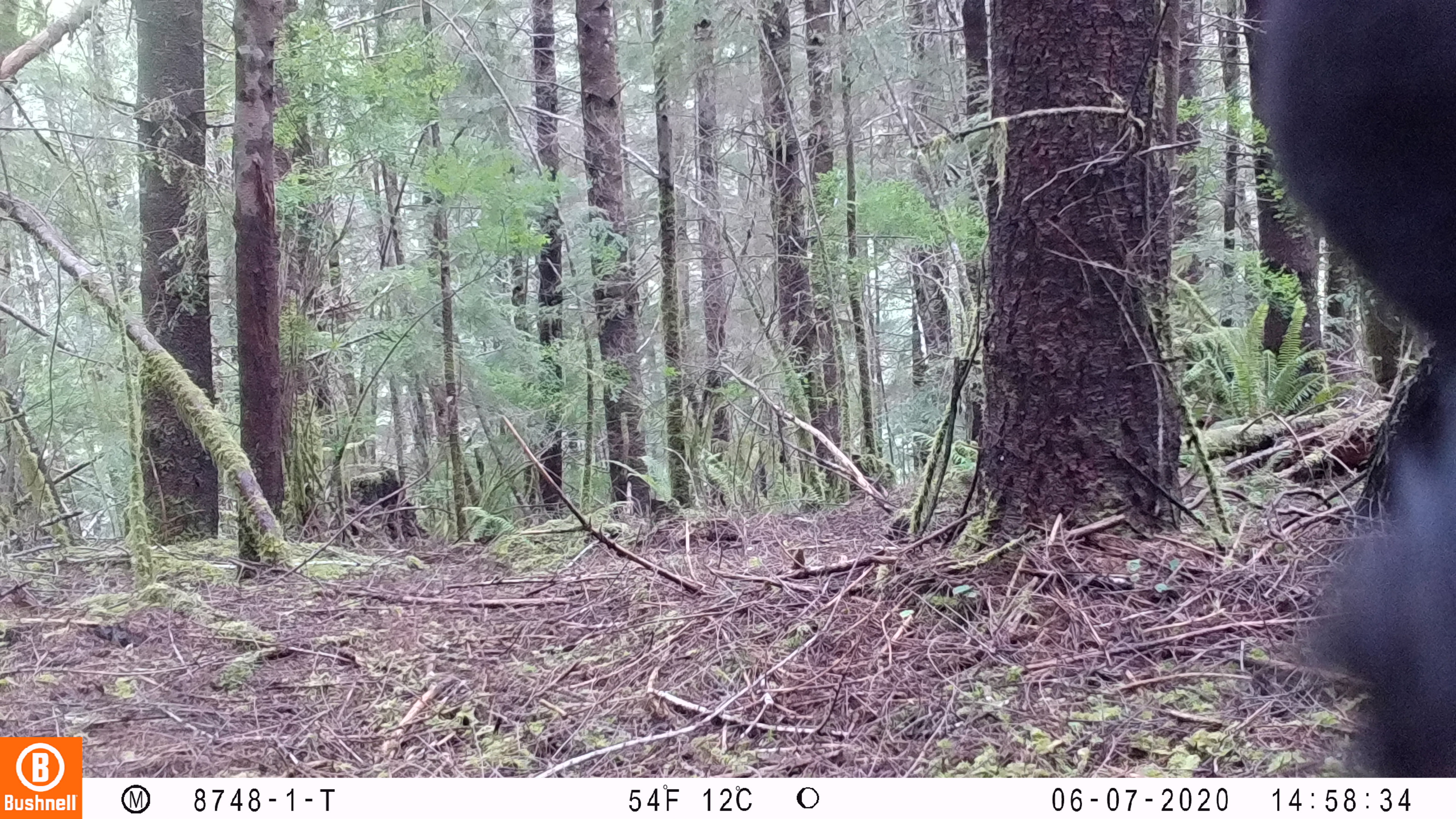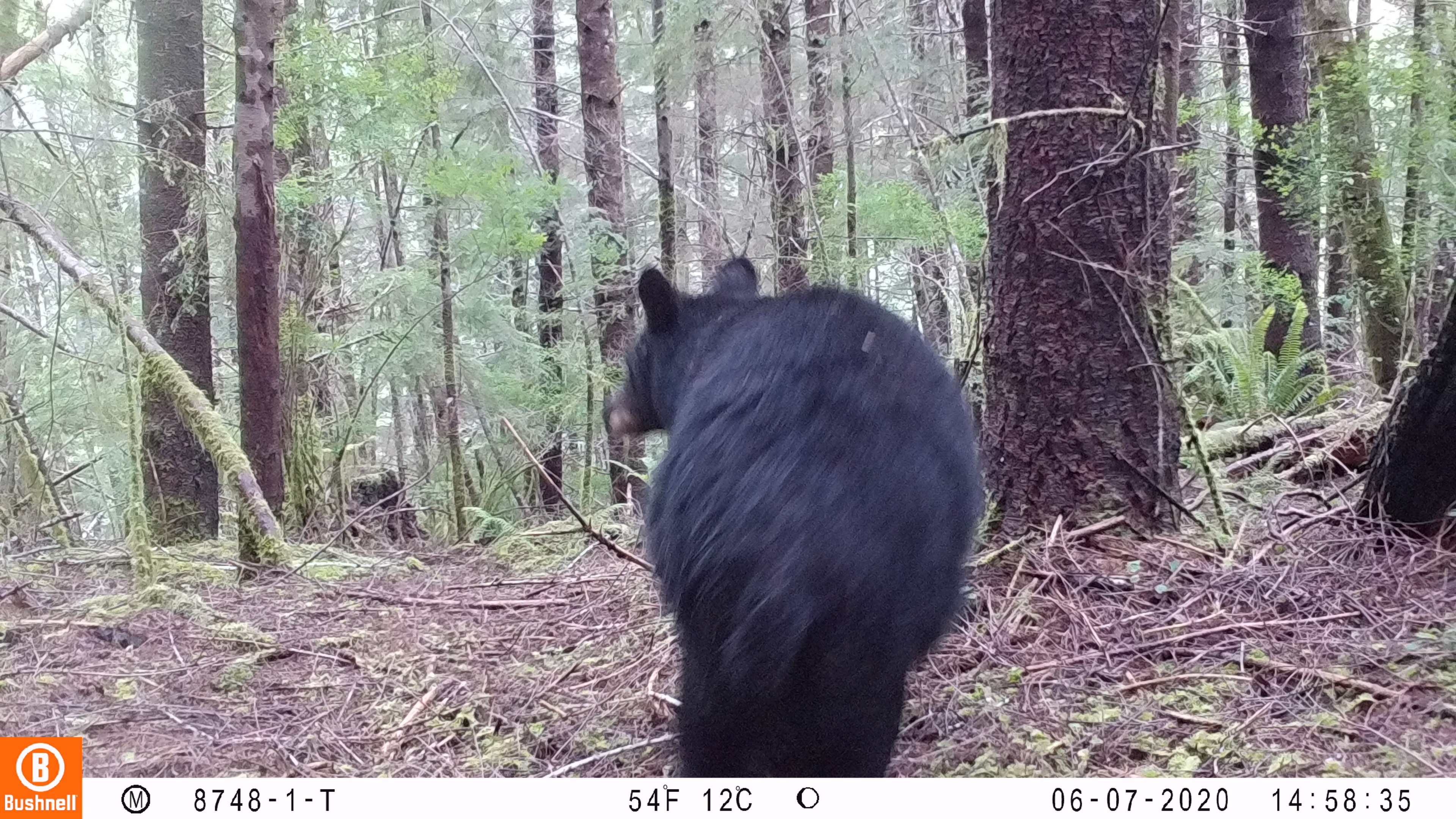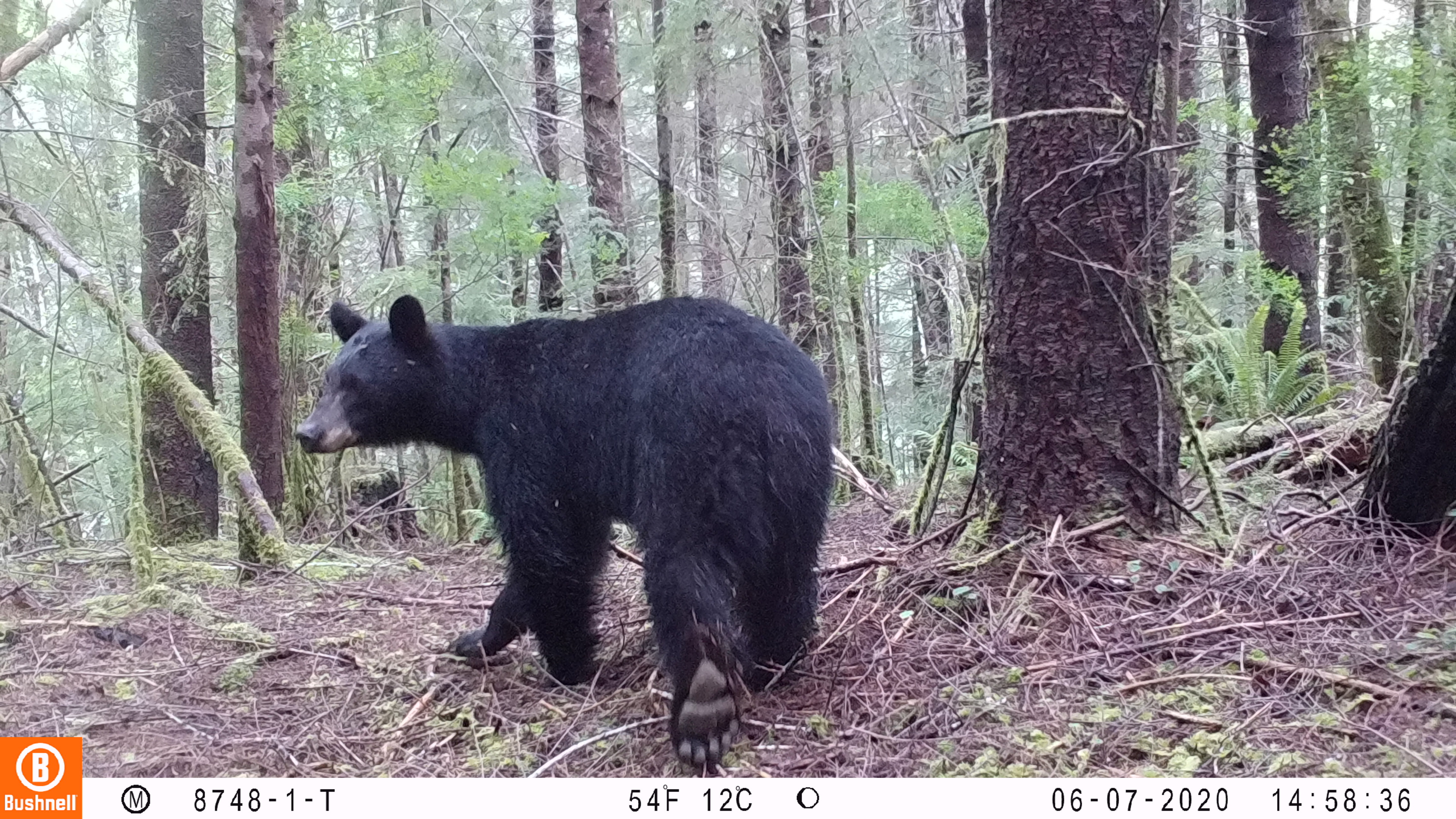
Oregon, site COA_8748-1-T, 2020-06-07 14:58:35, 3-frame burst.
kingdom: Animalia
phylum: Chordata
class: Mammalia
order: Carnivora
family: Ursidae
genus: Ursus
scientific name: Ursus americanus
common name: american black bear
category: black bear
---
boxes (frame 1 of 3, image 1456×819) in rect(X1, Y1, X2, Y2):
black bear: rect(1256, 3, 1448, 765)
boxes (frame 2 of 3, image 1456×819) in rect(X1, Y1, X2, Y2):
black bear: rect(602, 244, 977, 770)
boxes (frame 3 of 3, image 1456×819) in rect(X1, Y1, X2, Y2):
black bear: rect(282, 296, 840, 770)